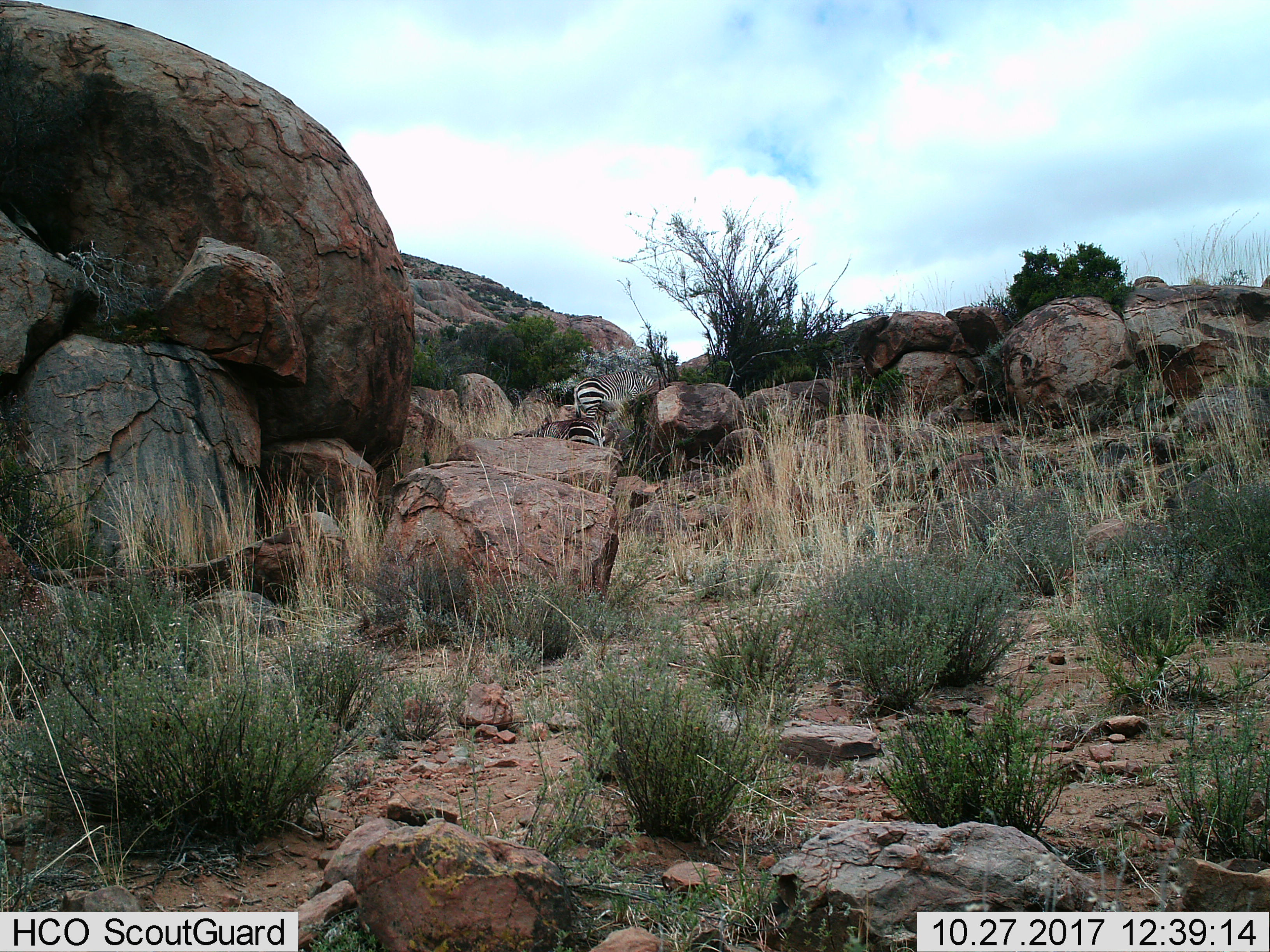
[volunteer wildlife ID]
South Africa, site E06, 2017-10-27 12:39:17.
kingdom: Animalia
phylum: Chordata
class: Mammalia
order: Perissodactyla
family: Equidae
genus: Equus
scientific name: Equus zebra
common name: mountain zebra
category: zebramountain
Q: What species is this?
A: Zebramountain (mountain zebra) (Equus zebra).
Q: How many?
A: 2.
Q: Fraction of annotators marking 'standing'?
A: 56%.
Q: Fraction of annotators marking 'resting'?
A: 0%.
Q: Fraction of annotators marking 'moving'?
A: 33%.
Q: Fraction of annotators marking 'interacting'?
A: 11%.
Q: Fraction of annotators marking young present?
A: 0%.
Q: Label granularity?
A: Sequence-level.